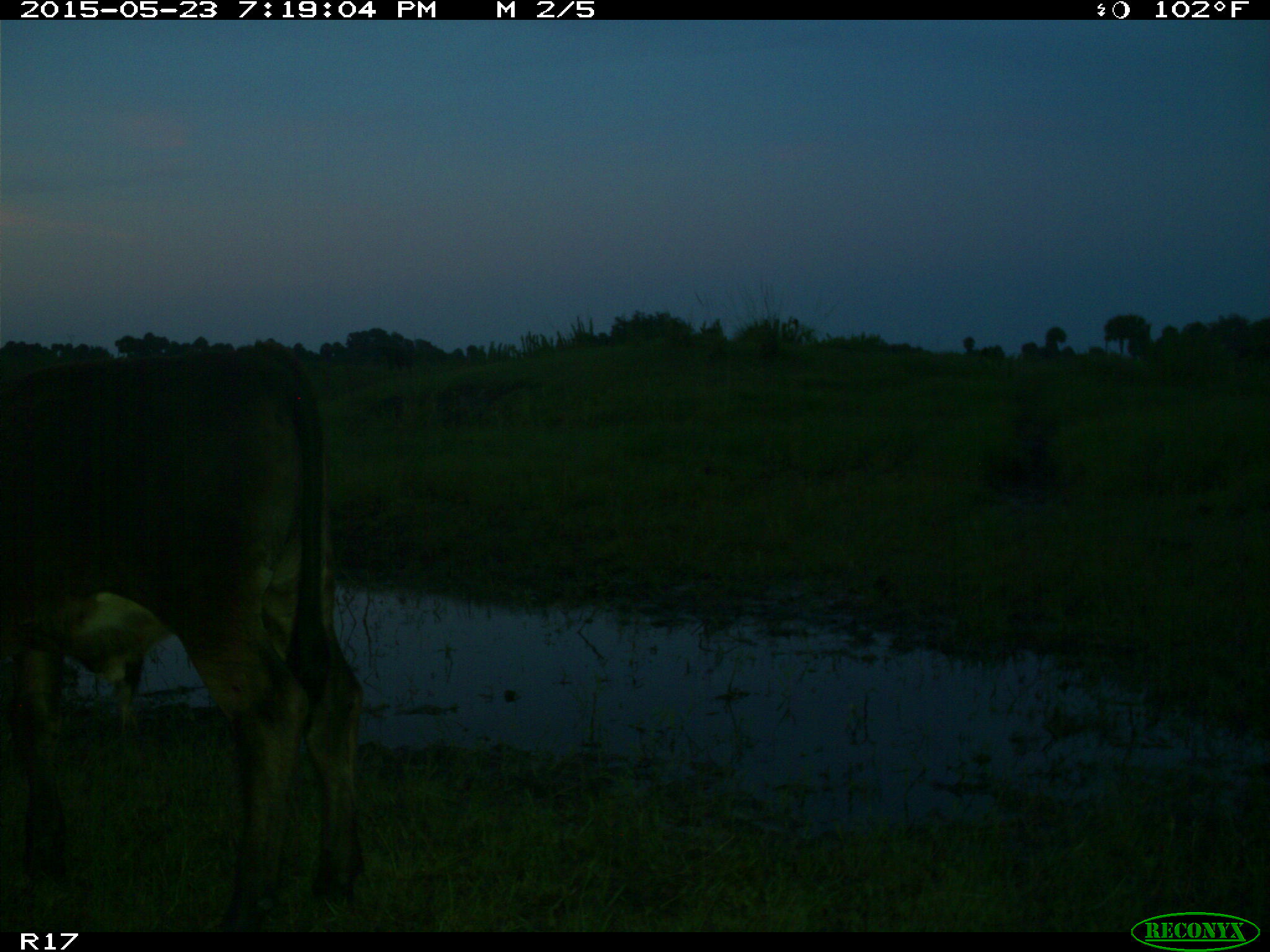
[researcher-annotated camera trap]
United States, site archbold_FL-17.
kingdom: Animalia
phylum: Chordata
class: Mammalia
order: Artiodactyla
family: Bovidae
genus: Bos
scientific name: Bos taurus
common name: domestic cow